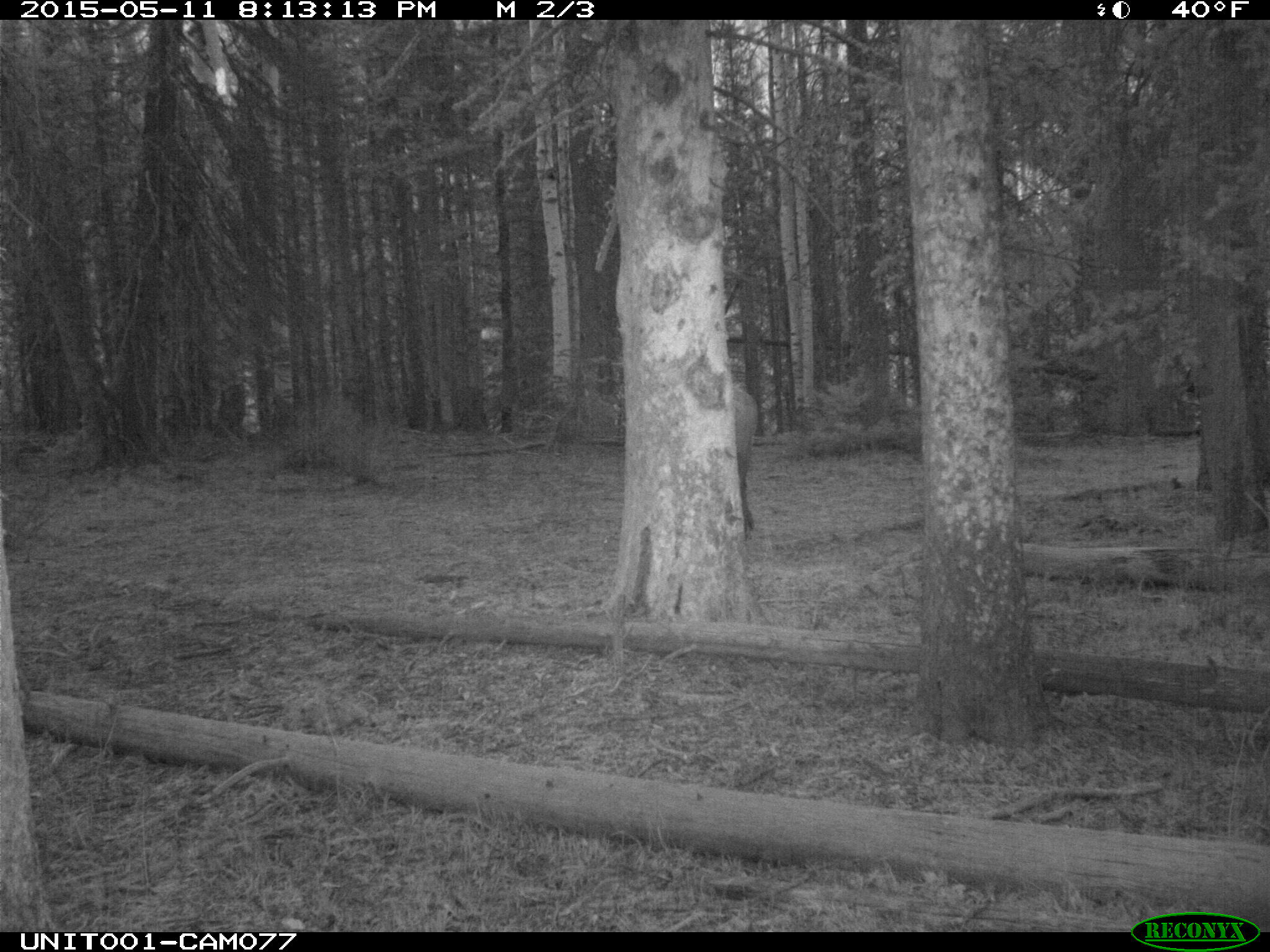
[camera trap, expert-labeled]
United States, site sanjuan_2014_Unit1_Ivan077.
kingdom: Animalia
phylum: Chordata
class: Mammalia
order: Artiodactyla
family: Cervidae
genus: Cervus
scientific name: Cervus elaphus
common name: red deer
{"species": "Cervus elaphus (red deer)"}